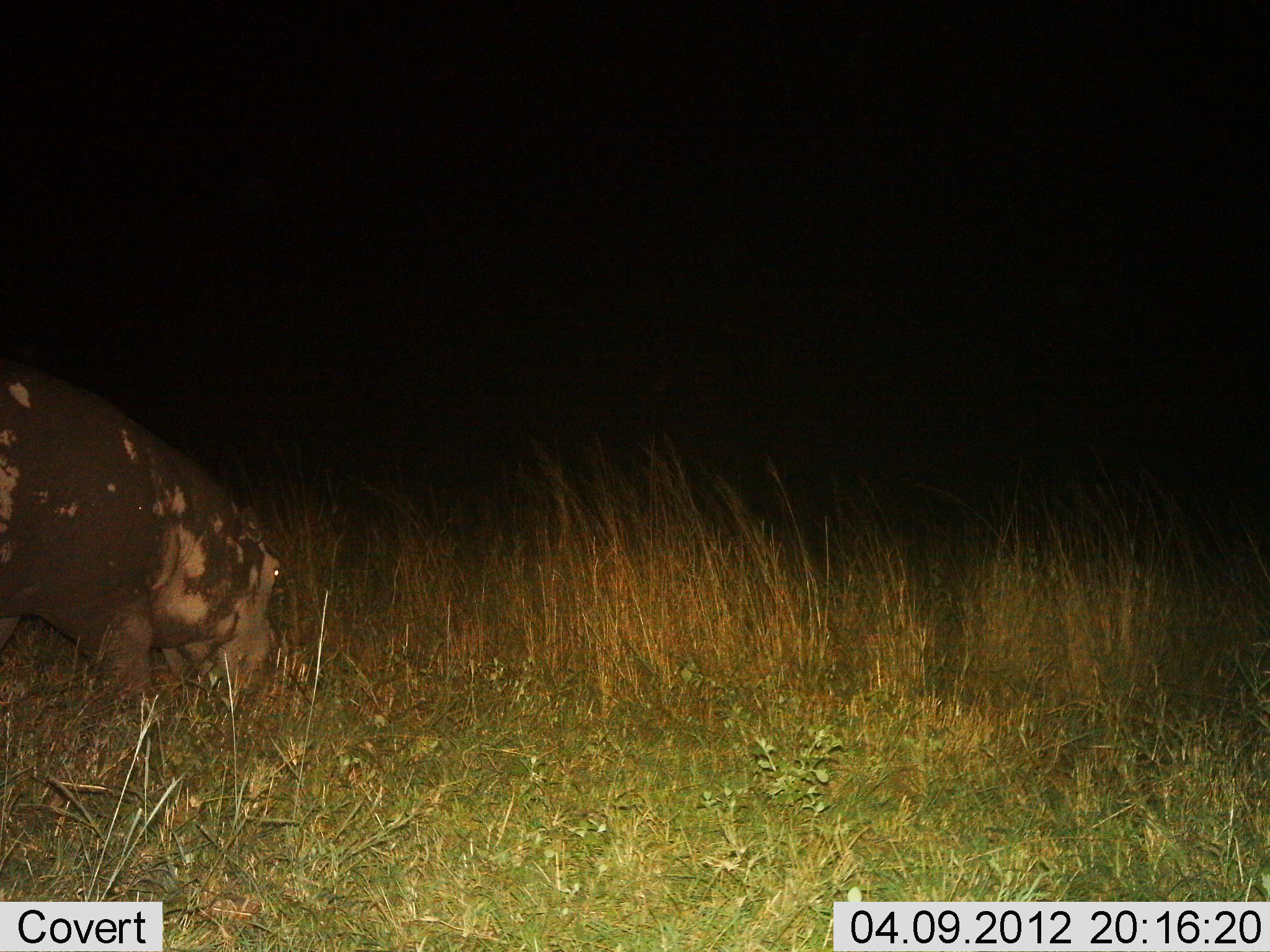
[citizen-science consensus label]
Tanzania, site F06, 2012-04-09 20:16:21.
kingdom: Animalia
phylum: Chordata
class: Mammalia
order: Artiodactyla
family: Hippopotamidae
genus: Hippopotamus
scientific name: Hippopotamus amphibius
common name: hippopotamus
Hippopotamus (Hippopotamus amphibius), count 1. Behavior (volunteer vote fractions): standing 21%, resting 0%, moving 21%, interacting 0%. Young present (vote fraction): 0%. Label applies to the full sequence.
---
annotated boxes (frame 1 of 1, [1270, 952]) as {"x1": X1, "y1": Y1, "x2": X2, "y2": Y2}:
animal: {"x1": 0, "y1": 323, "x2": 293, "y2": 754}